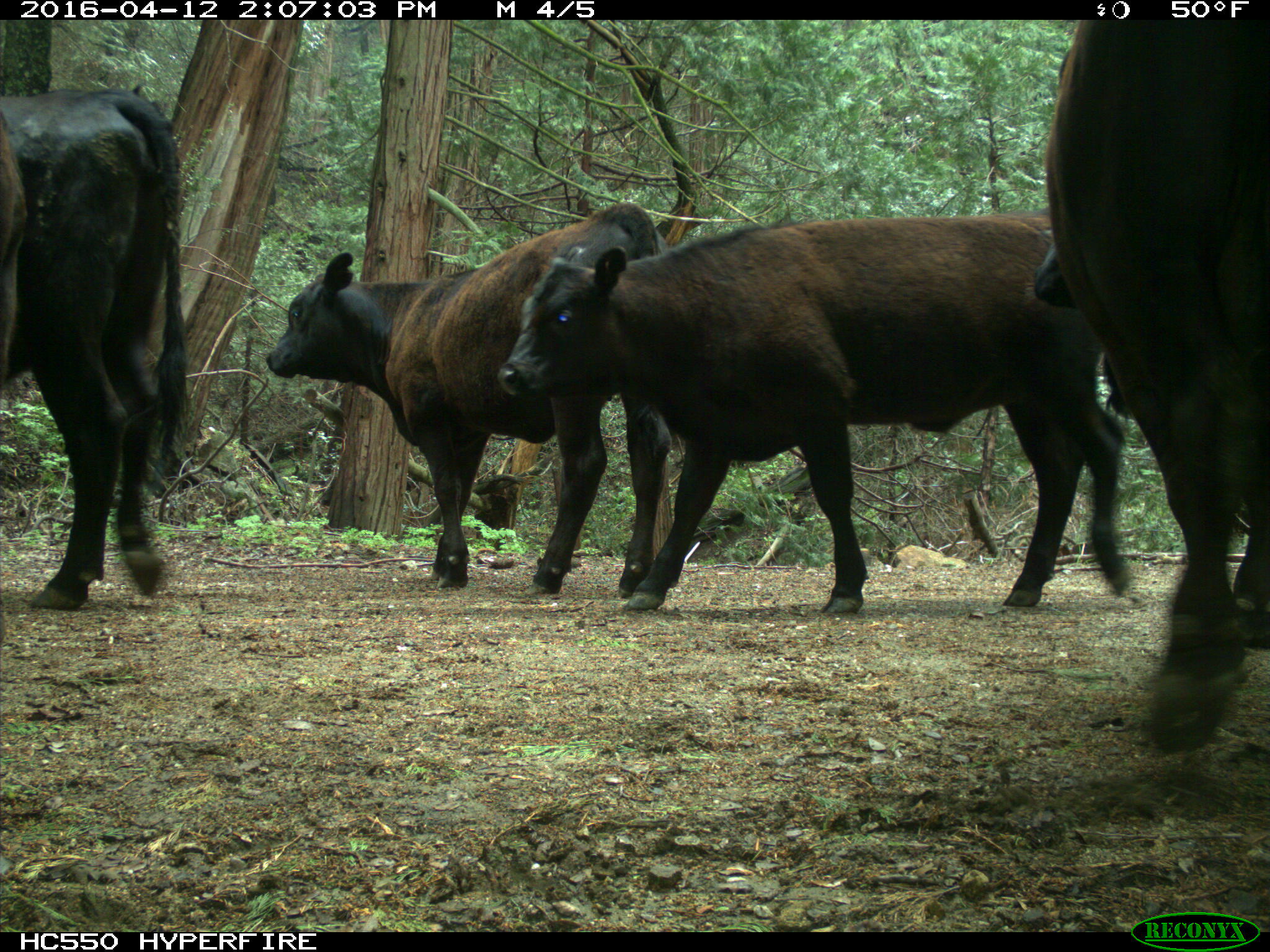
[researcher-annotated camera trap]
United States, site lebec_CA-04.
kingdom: Animalia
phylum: Chordata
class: Mammalia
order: Artiodactyla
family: Bovidae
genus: Bos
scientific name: Bos taurus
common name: domestic cow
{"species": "Bos taurus (domestic cow)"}